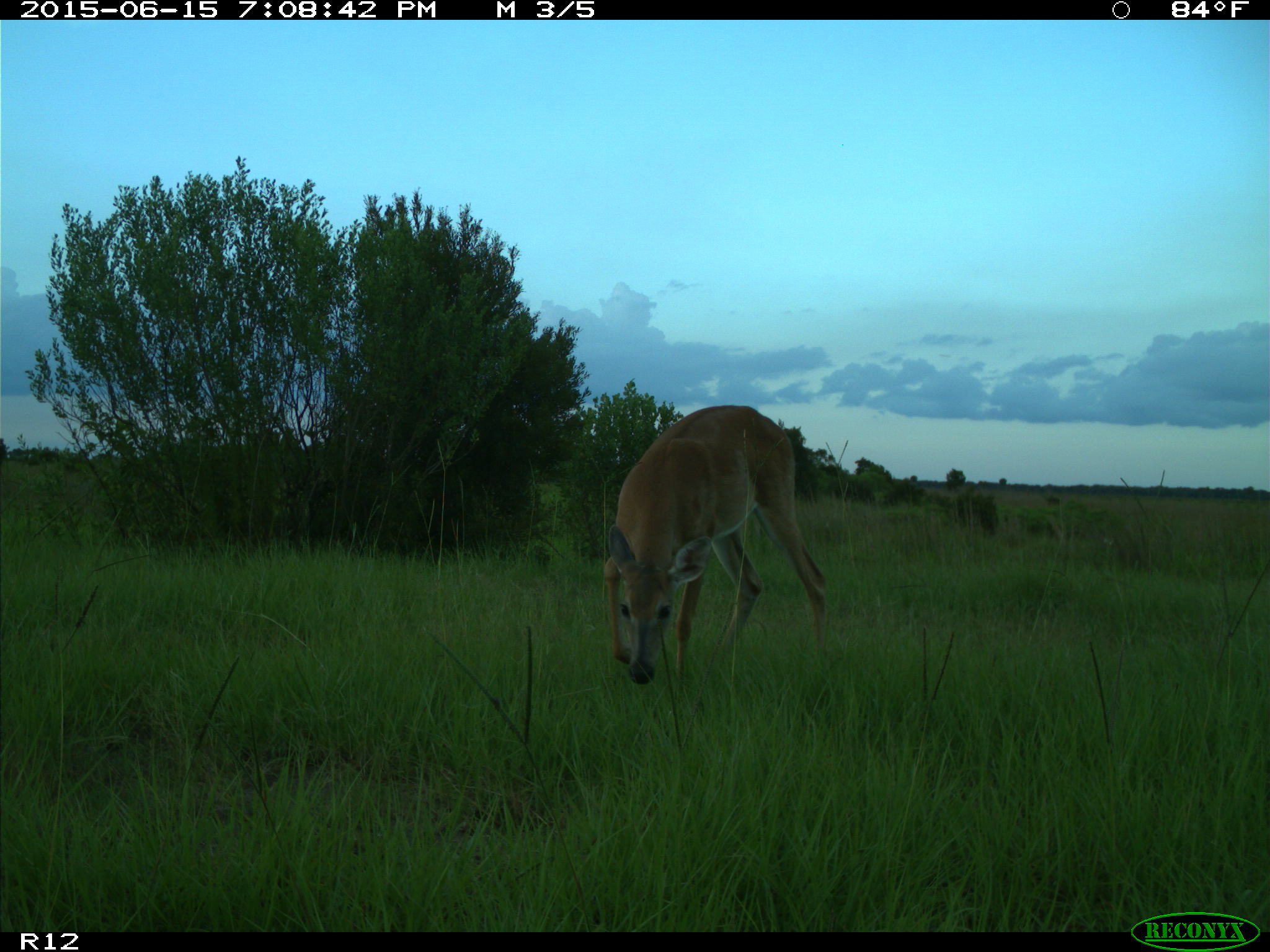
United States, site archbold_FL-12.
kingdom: Animalia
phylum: Chordata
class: Mammalia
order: Artiodactyla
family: Cervidae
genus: Odocoileus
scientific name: Odocoileus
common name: deer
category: unidentified deer